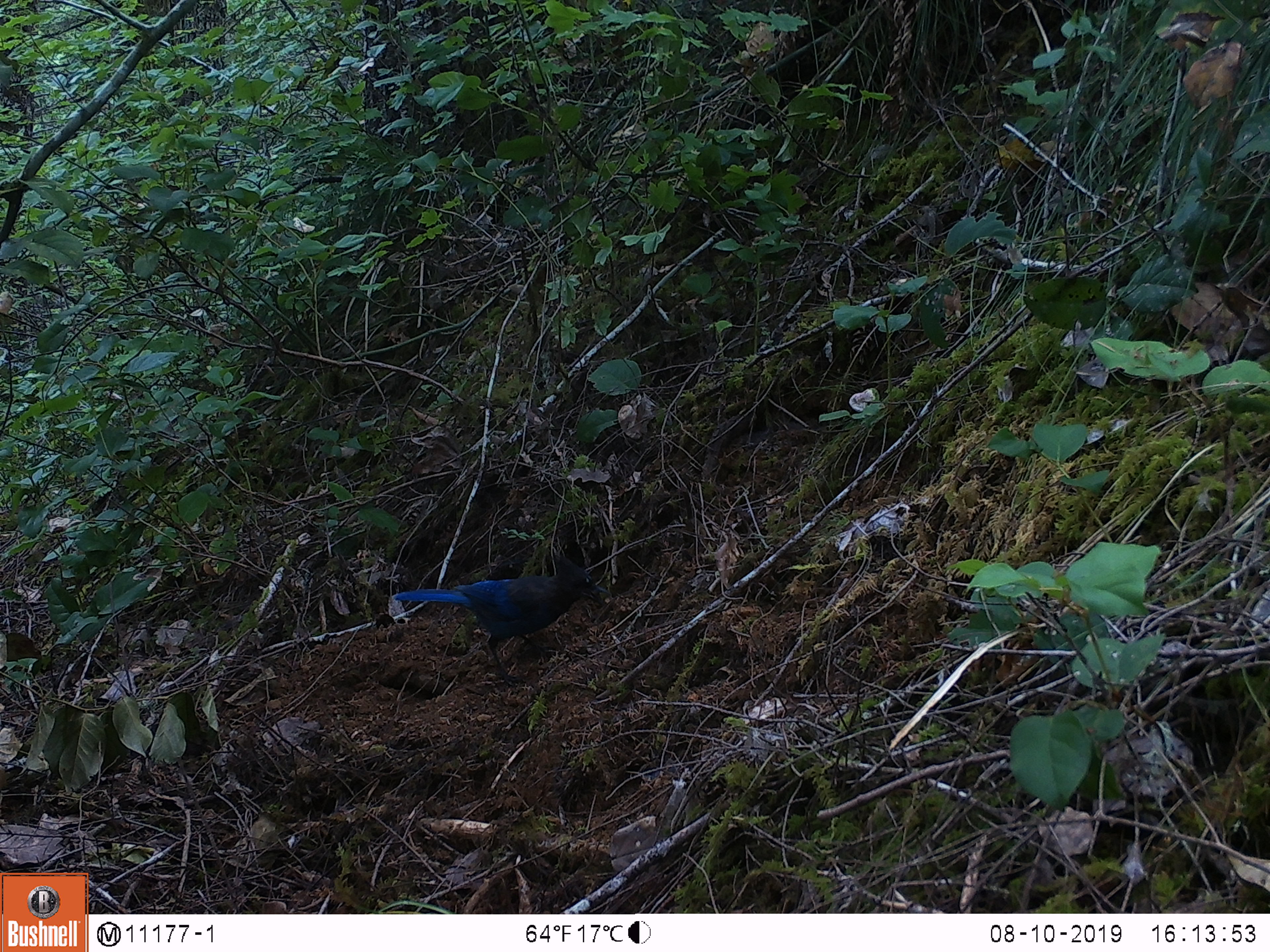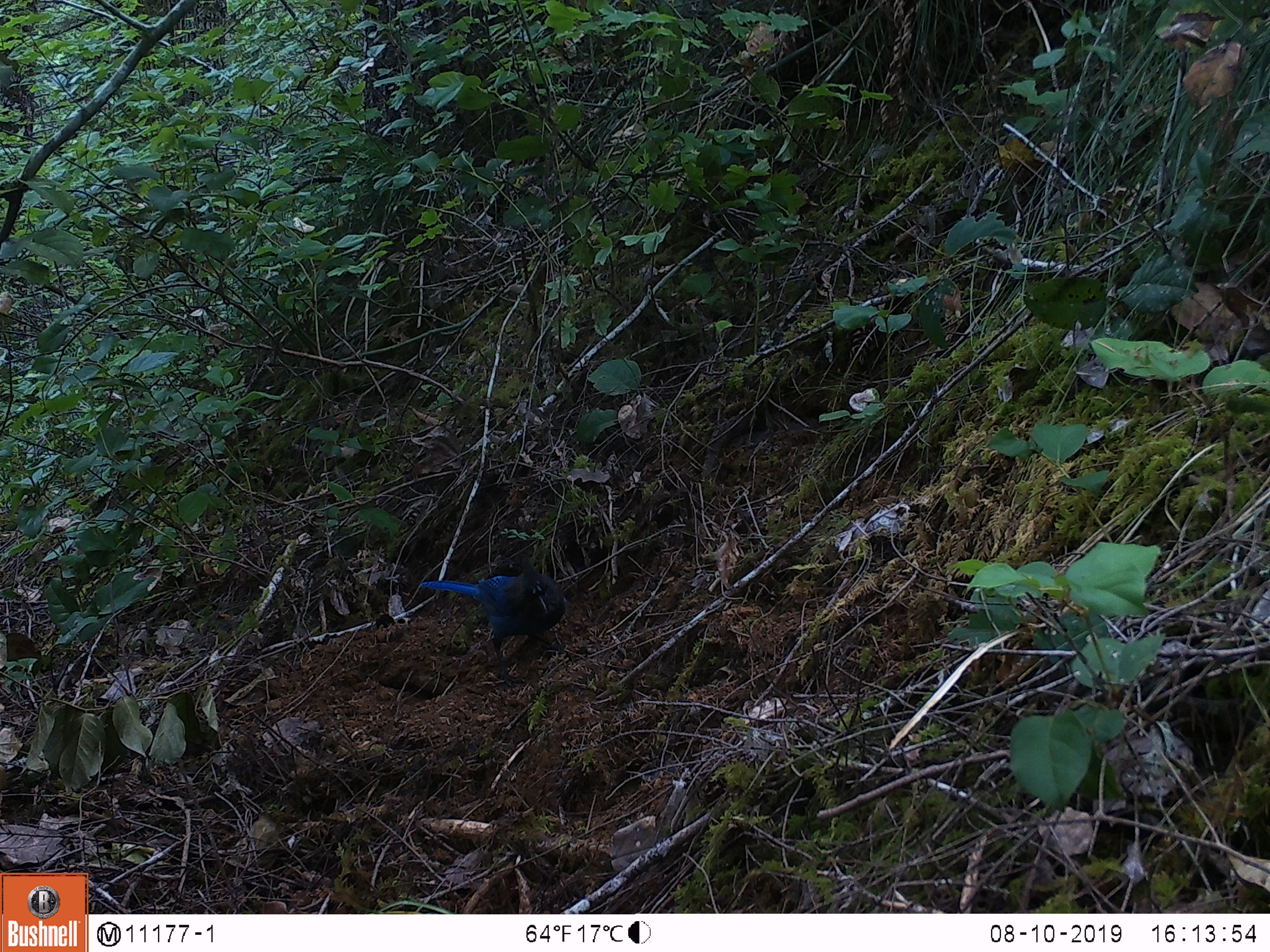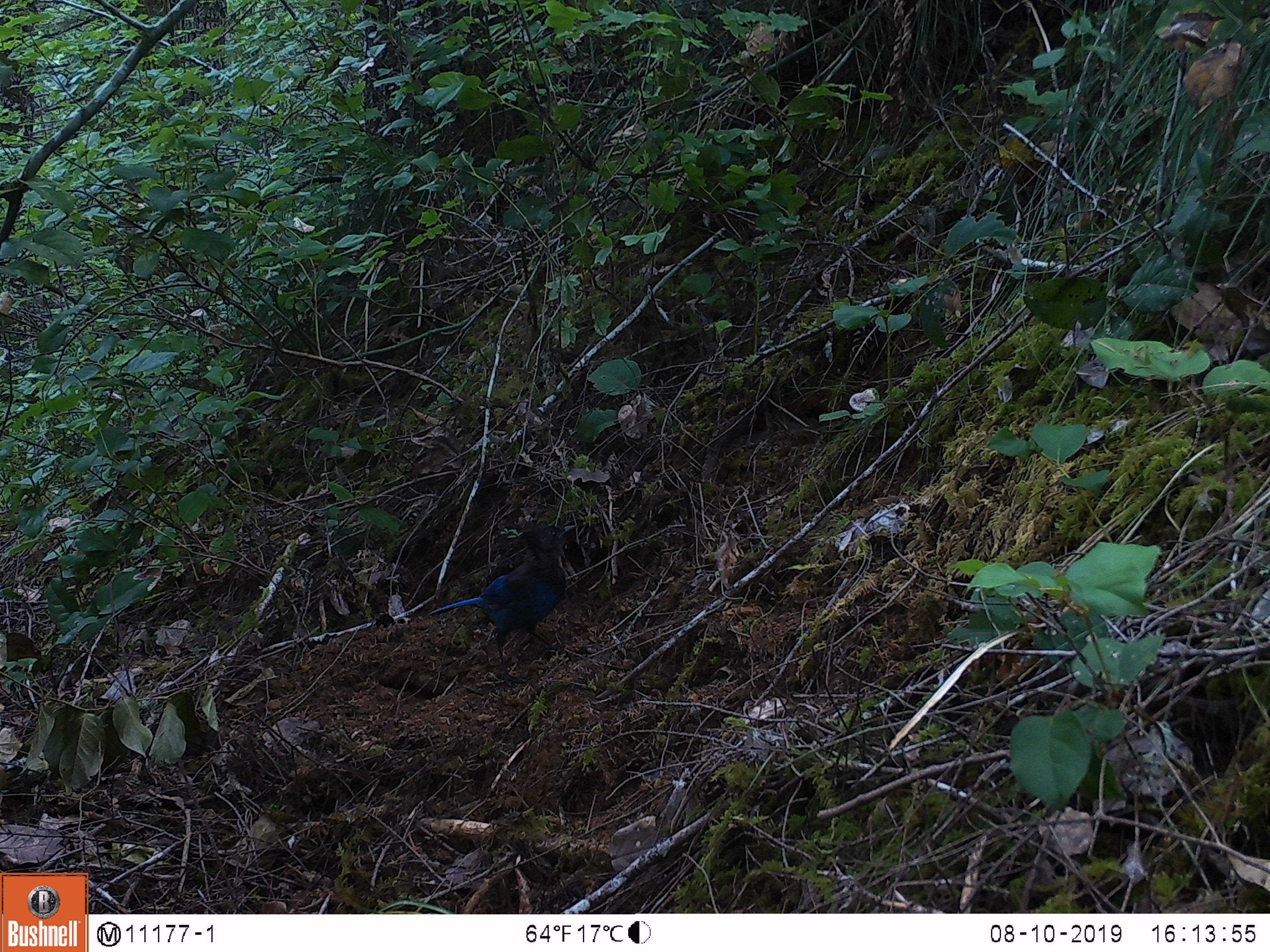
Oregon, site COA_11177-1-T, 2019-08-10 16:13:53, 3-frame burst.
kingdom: Animalia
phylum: Chordata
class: Aves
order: Passeriformes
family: Corvidae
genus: Cyanocitta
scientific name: Cyanocitta stelleri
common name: steller's jay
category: stellers jay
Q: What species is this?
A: Stellers jay (steller's jay) (Cyanocitta stelleri).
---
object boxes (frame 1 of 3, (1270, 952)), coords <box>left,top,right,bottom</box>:
stellers jay: <box>388,558,604,678</box>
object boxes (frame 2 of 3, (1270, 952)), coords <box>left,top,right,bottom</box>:
stellers jay: <box>416,568,572,663</box>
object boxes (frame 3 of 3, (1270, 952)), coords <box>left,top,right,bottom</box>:
stellers jay: <box>427,515,578,662</box>